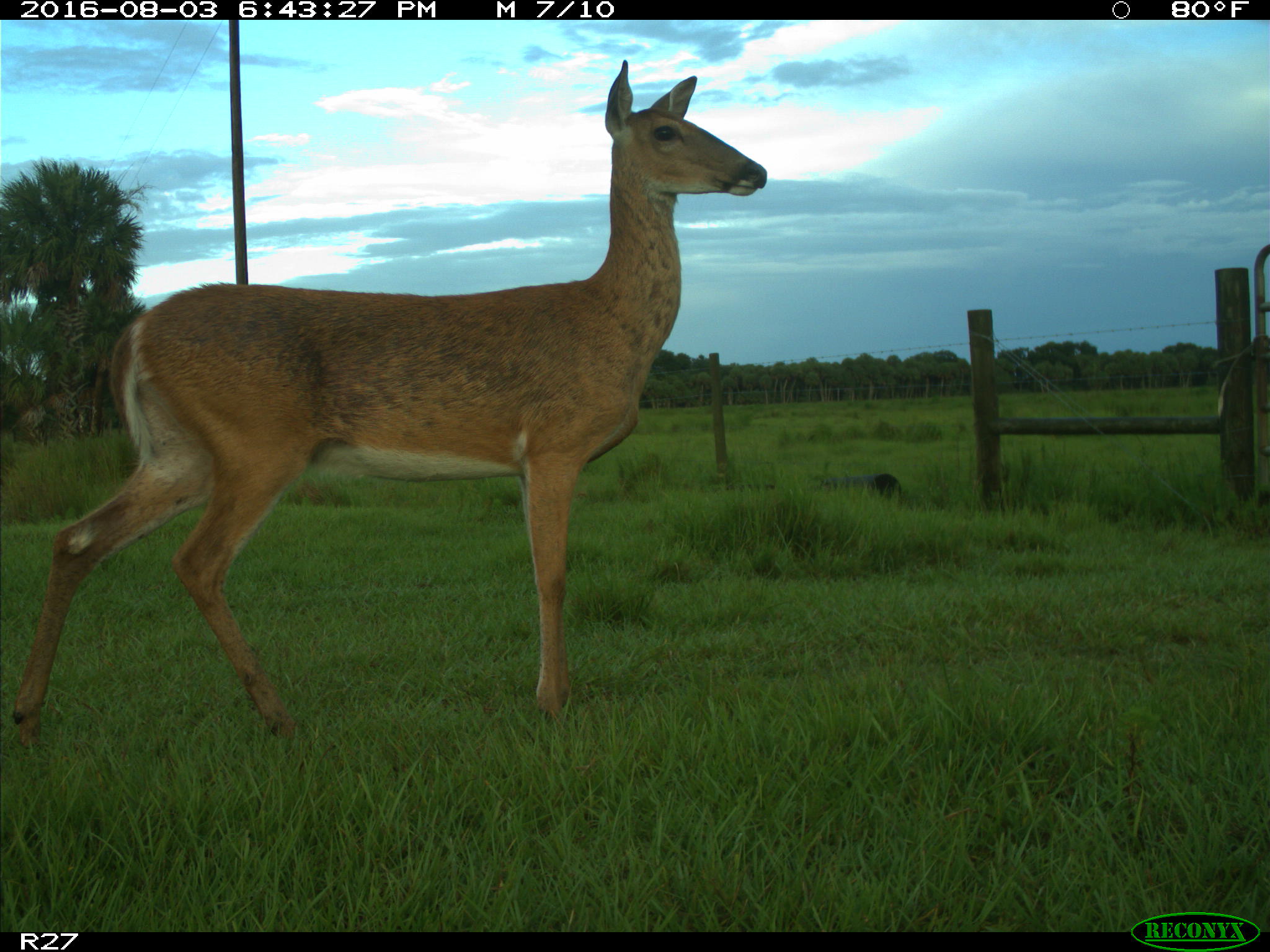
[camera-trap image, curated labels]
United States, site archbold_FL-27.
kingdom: Animalia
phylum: Chordata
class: Mammalia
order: Artiodactyla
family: Cervidae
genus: Odocoileus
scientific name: Odocoileus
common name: deer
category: unidentified deer